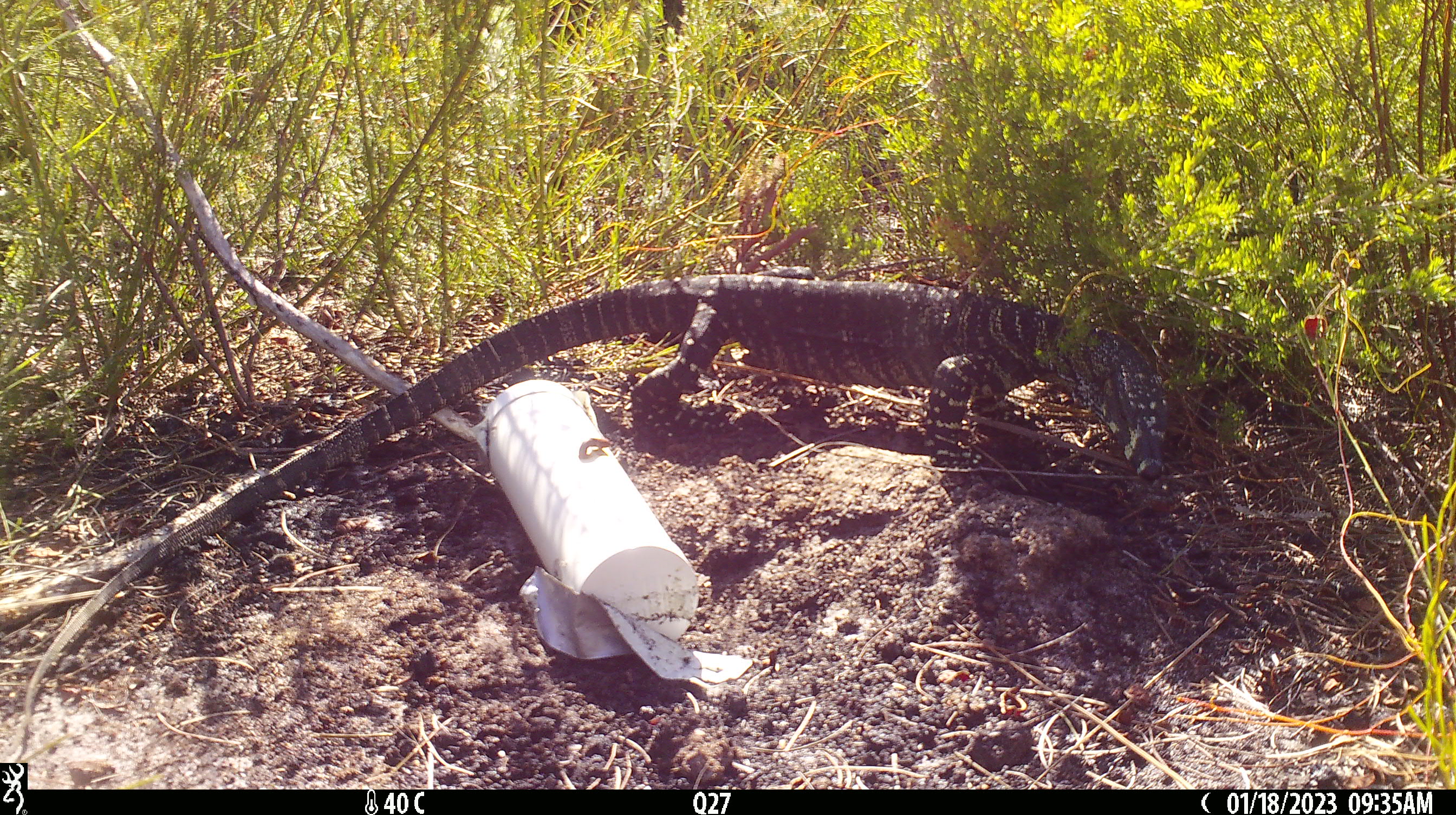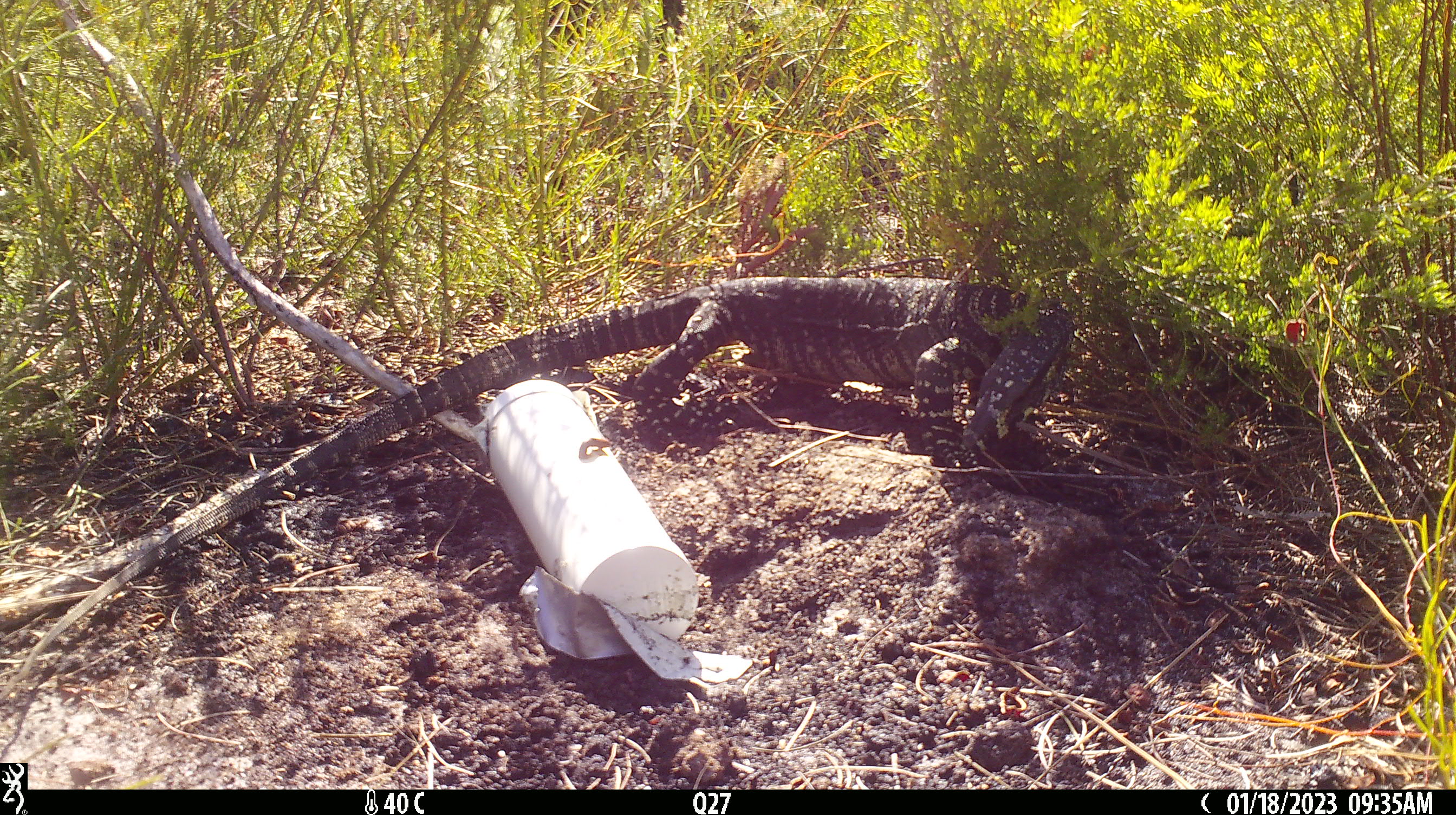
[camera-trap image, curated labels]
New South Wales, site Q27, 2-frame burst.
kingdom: Animalia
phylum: Chordata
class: Reptilia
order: Squamata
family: Varanidae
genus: Varanus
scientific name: Varanus varius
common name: lace monitor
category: goanna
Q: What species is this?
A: Goanna (lace monitor) (Varanus varius).